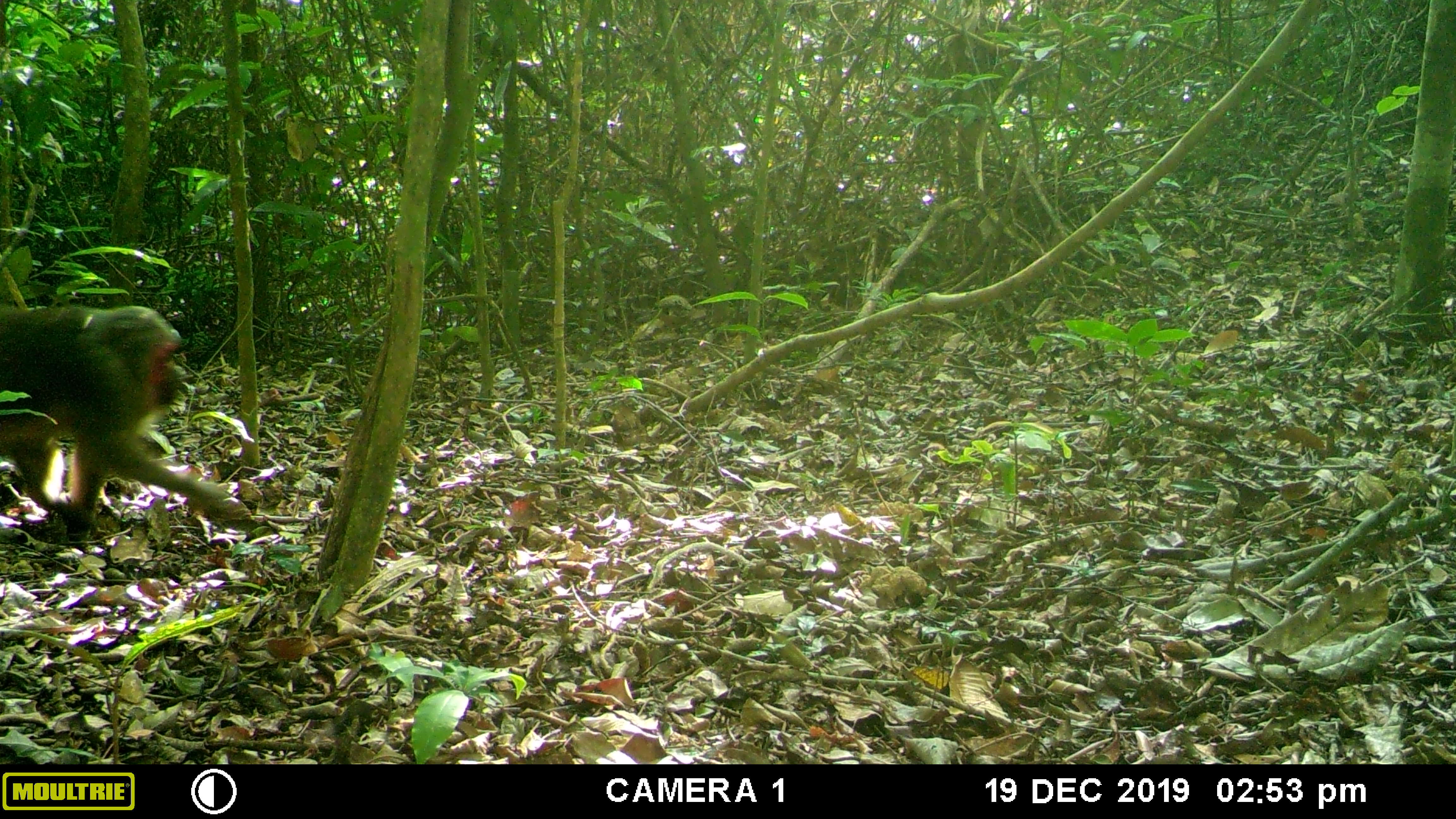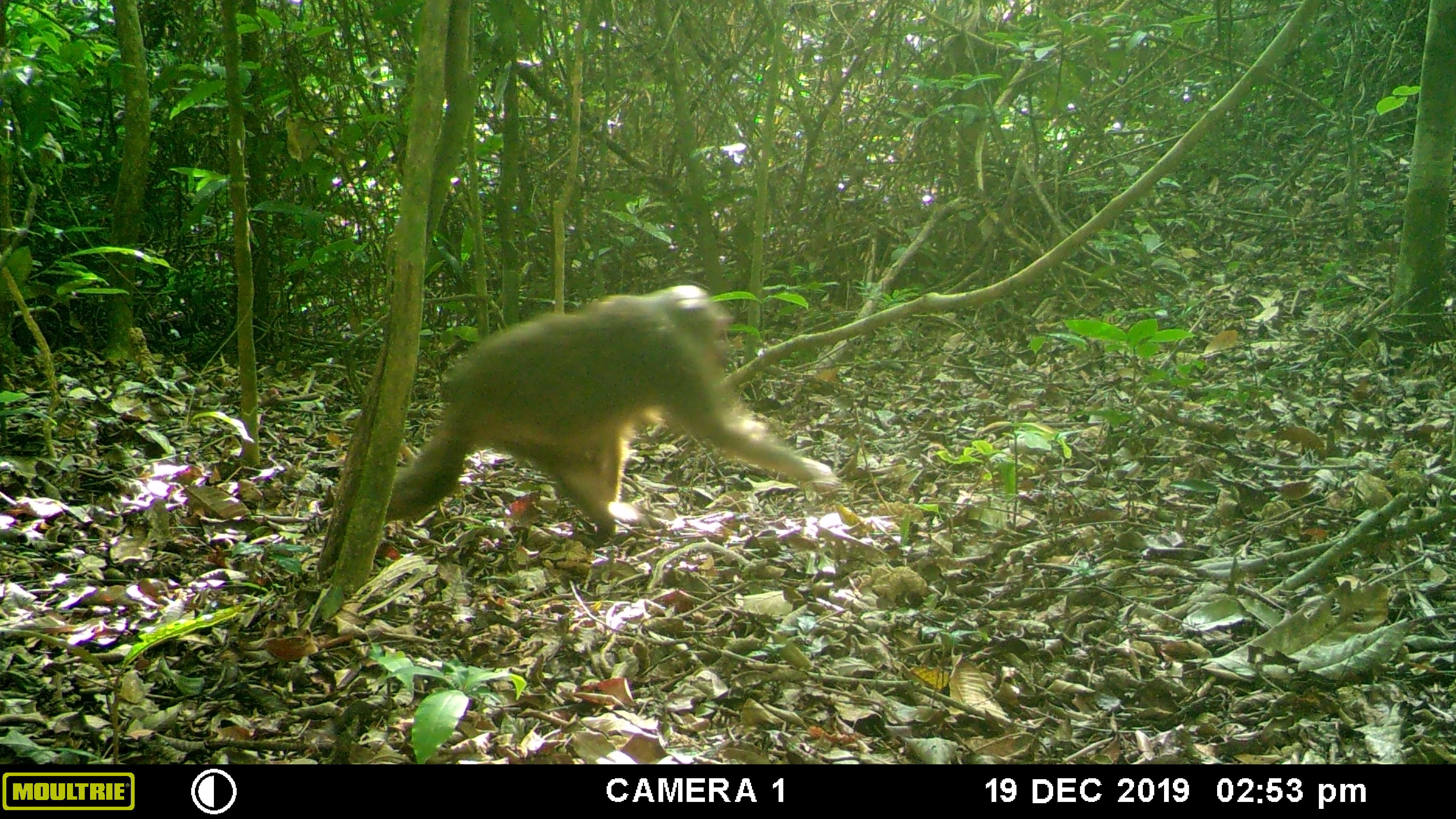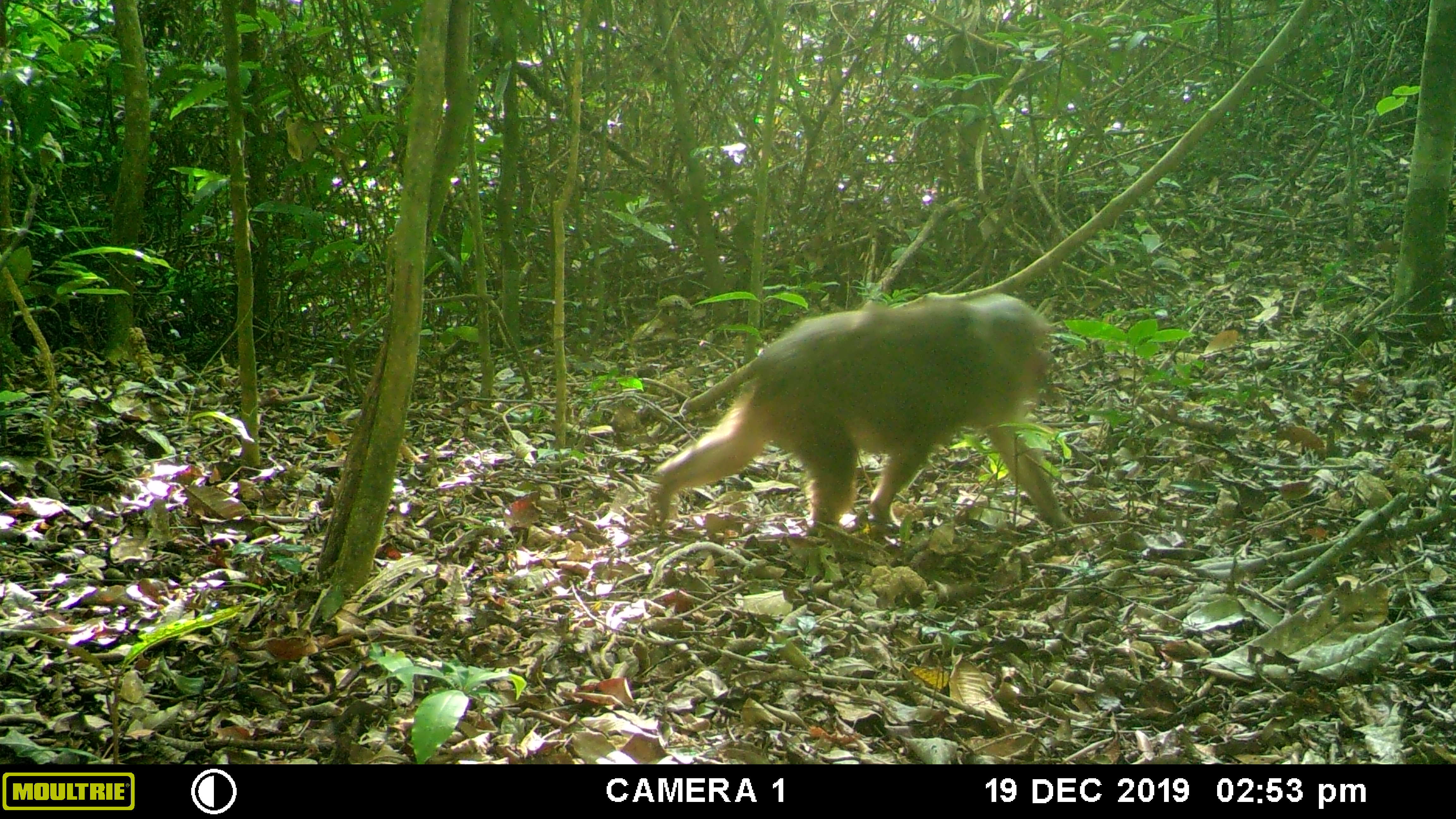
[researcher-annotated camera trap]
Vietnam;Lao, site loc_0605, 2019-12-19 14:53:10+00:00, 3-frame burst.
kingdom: Animalia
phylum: Chordata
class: Mammalia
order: Primates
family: Cercopithecidae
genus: Macaca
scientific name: Macaca arctoides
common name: stump-tailed macaque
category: stump tailed macaque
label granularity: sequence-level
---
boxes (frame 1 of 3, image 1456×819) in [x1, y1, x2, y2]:
stump tailed macaque: [0, 305, 251, 529]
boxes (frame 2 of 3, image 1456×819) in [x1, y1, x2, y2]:
stump tailed macaque: [386, 284, 843, 545]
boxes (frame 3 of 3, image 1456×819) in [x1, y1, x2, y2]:
stump tailed macaque: [649, 290, 1078, 534]